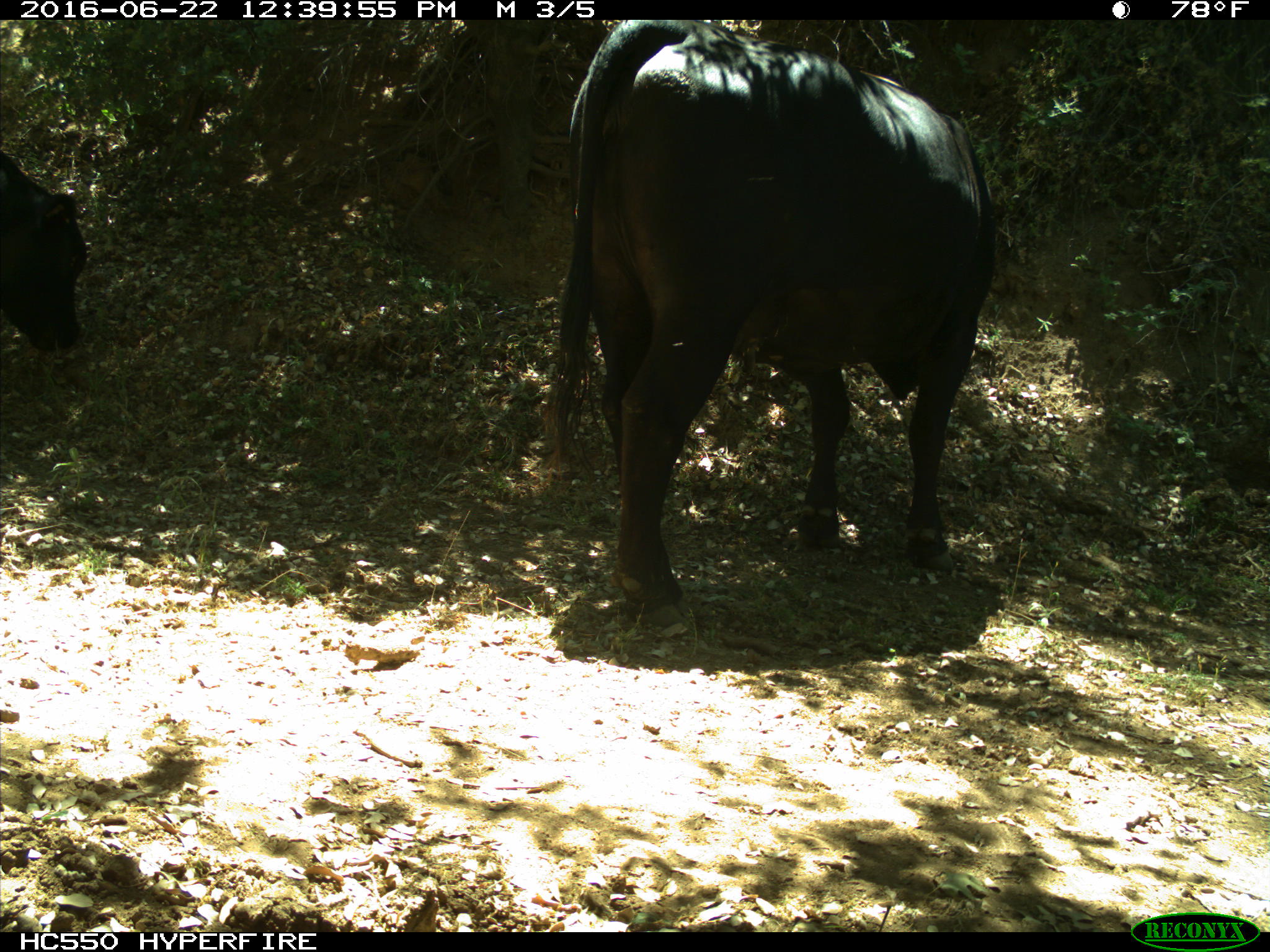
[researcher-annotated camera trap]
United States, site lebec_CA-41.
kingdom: Animalia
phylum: Chordata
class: Mammalia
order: Artiodactyla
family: Bovidae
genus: Bos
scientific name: Bos taurus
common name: domestic cow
Bos taurus (domestic cow).